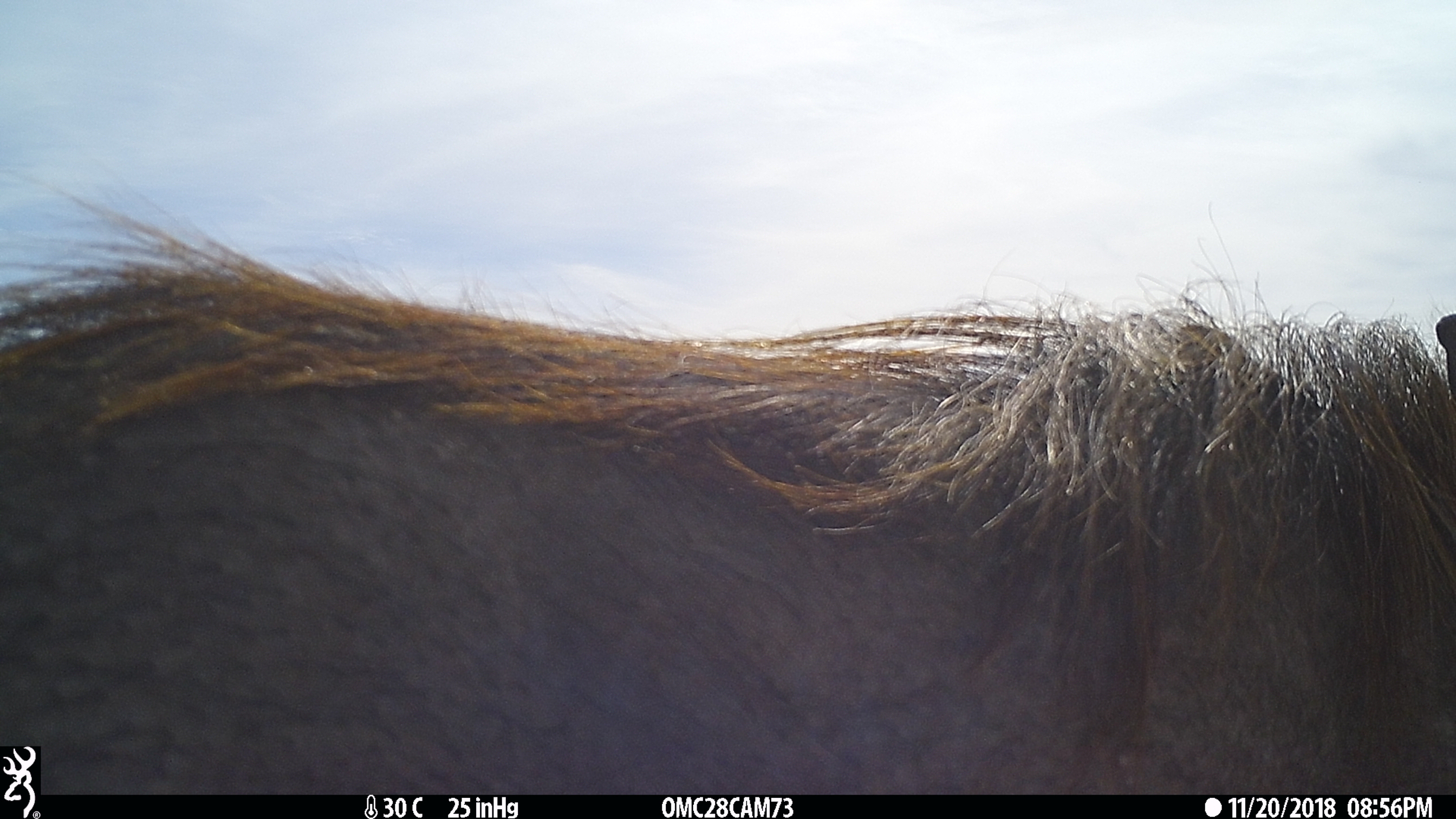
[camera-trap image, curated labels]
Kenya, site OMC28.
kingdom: Animalia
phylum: Chordata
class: Mammalia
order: Artiodactyla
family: Suidae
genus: Phacochoerus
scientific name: Phacochoerus africanus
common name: common warthog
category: warthog